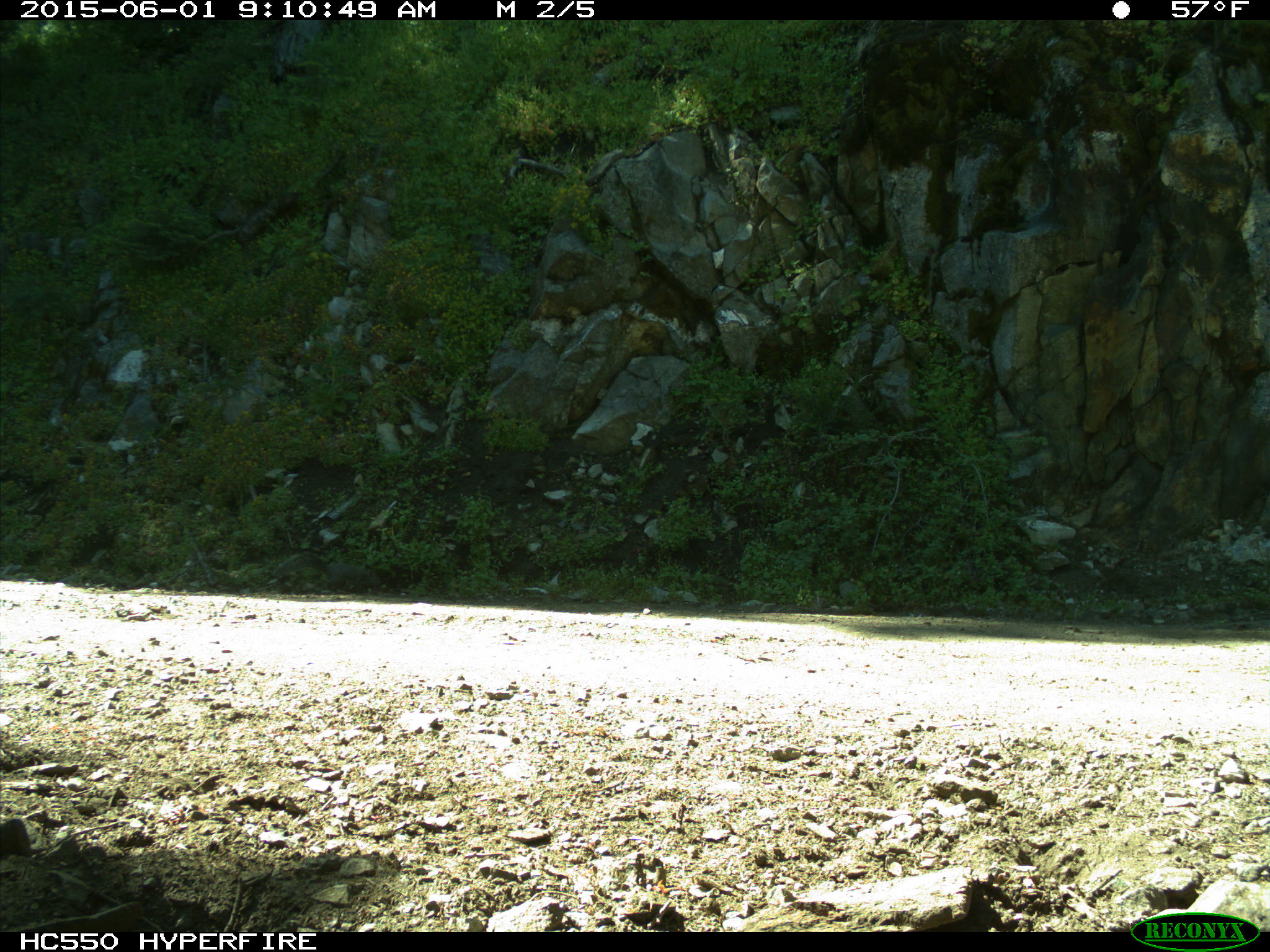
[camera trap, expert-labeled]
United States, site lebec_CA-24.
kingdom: Animalia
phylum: Chordata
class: Mammalia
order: Rodentia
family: Sciuridae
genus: Sciurus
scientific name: Sciurus carolinensis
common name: eastern gray squirrel